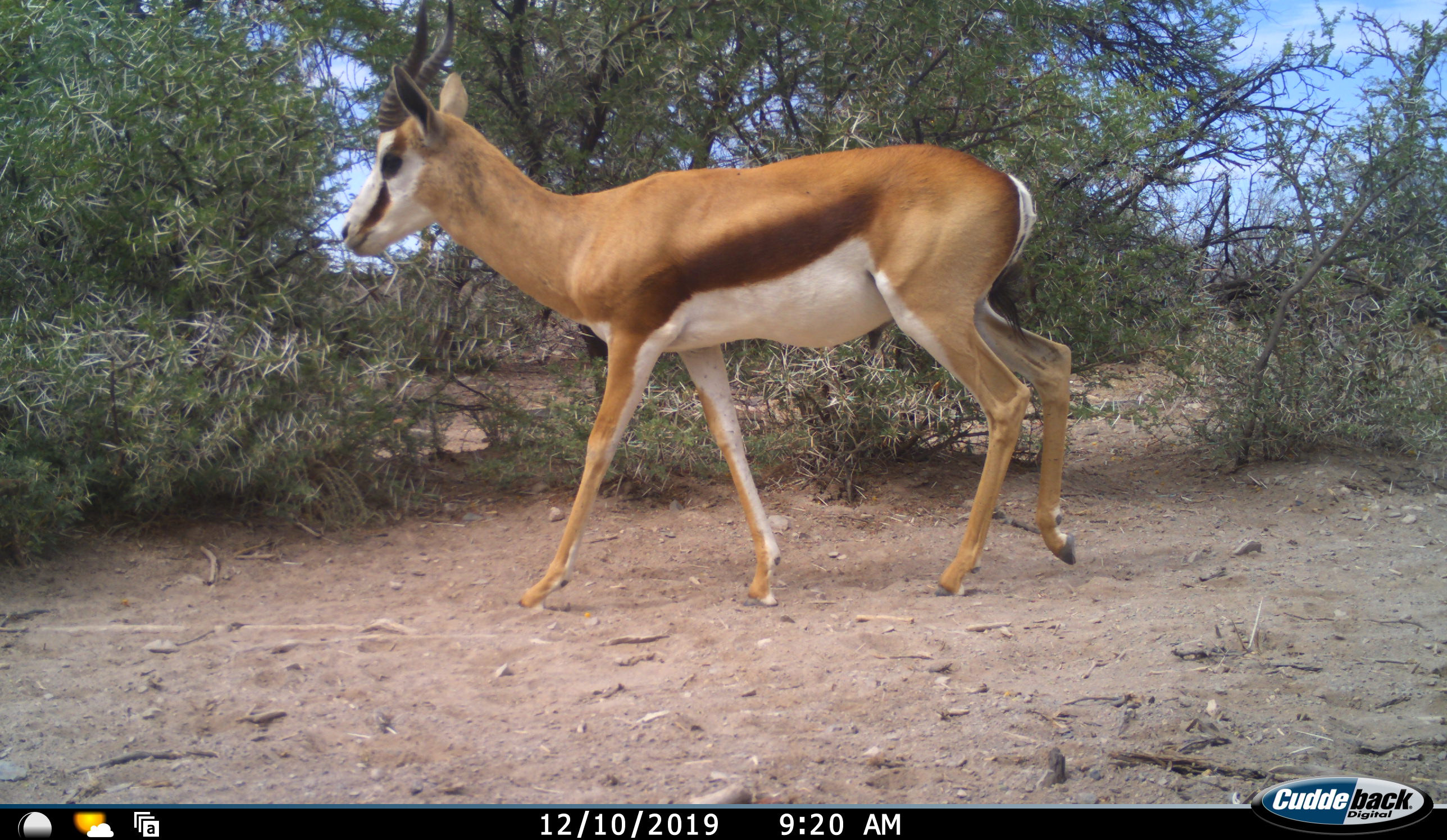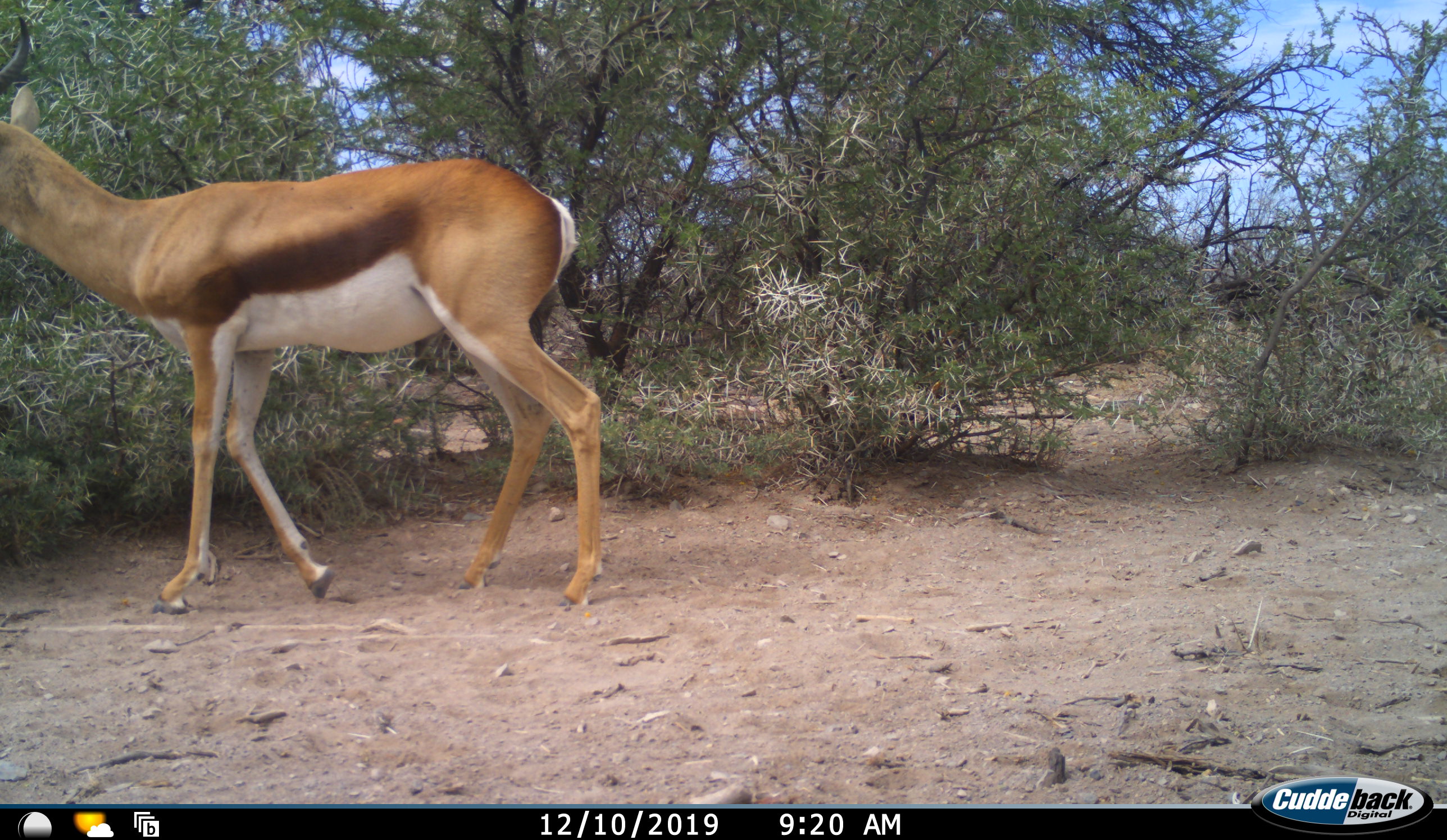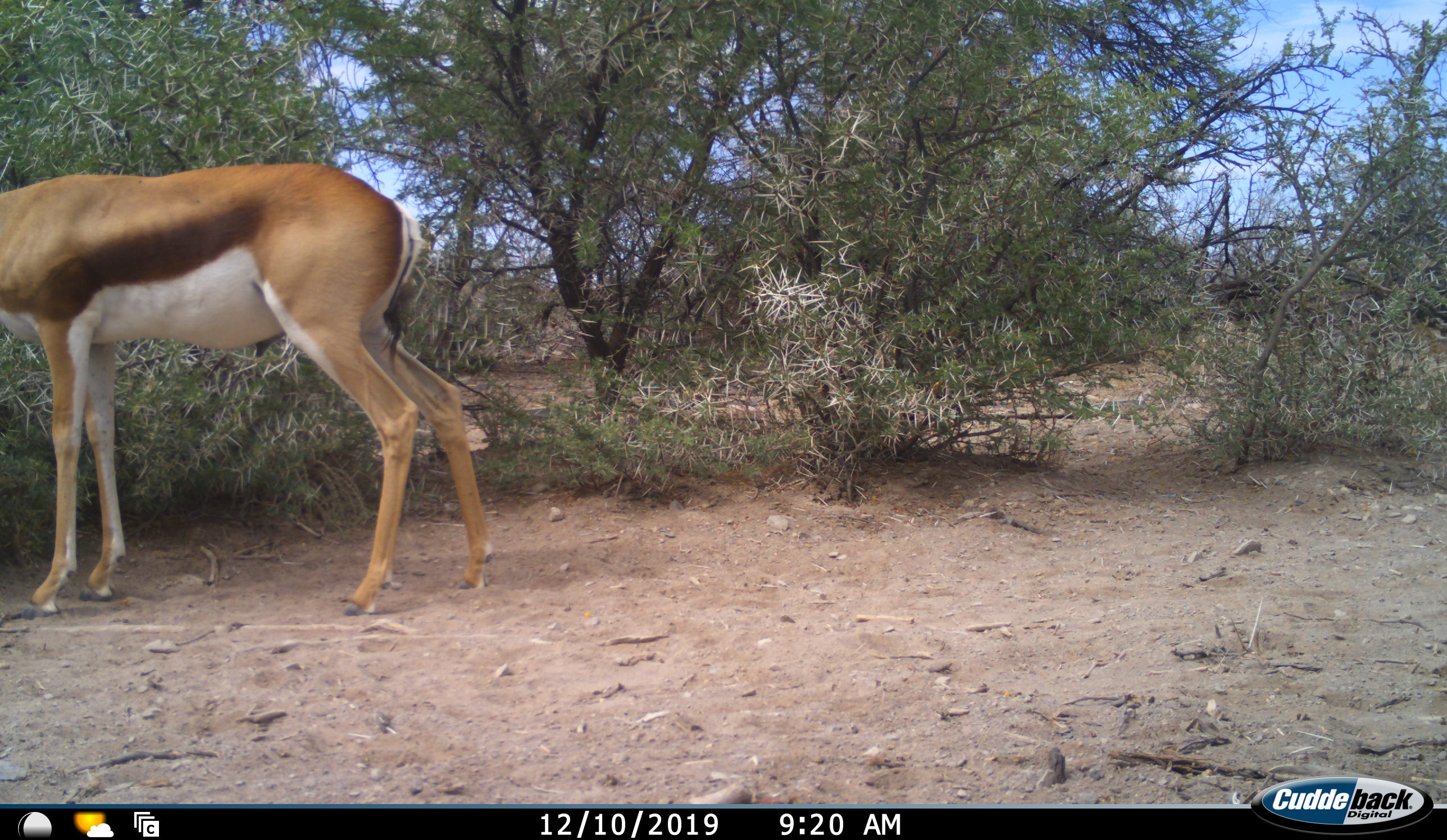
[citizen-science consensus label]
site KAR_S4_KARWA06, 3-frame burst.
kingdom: Animalia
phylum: Chordata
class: Mammalia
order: Artiodactyla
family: Bovidae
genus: Antidorcas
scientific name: Antidorcas marsupialis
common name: springbok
Springbok (Antidorcas marsupialis), count 1. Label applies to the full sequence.